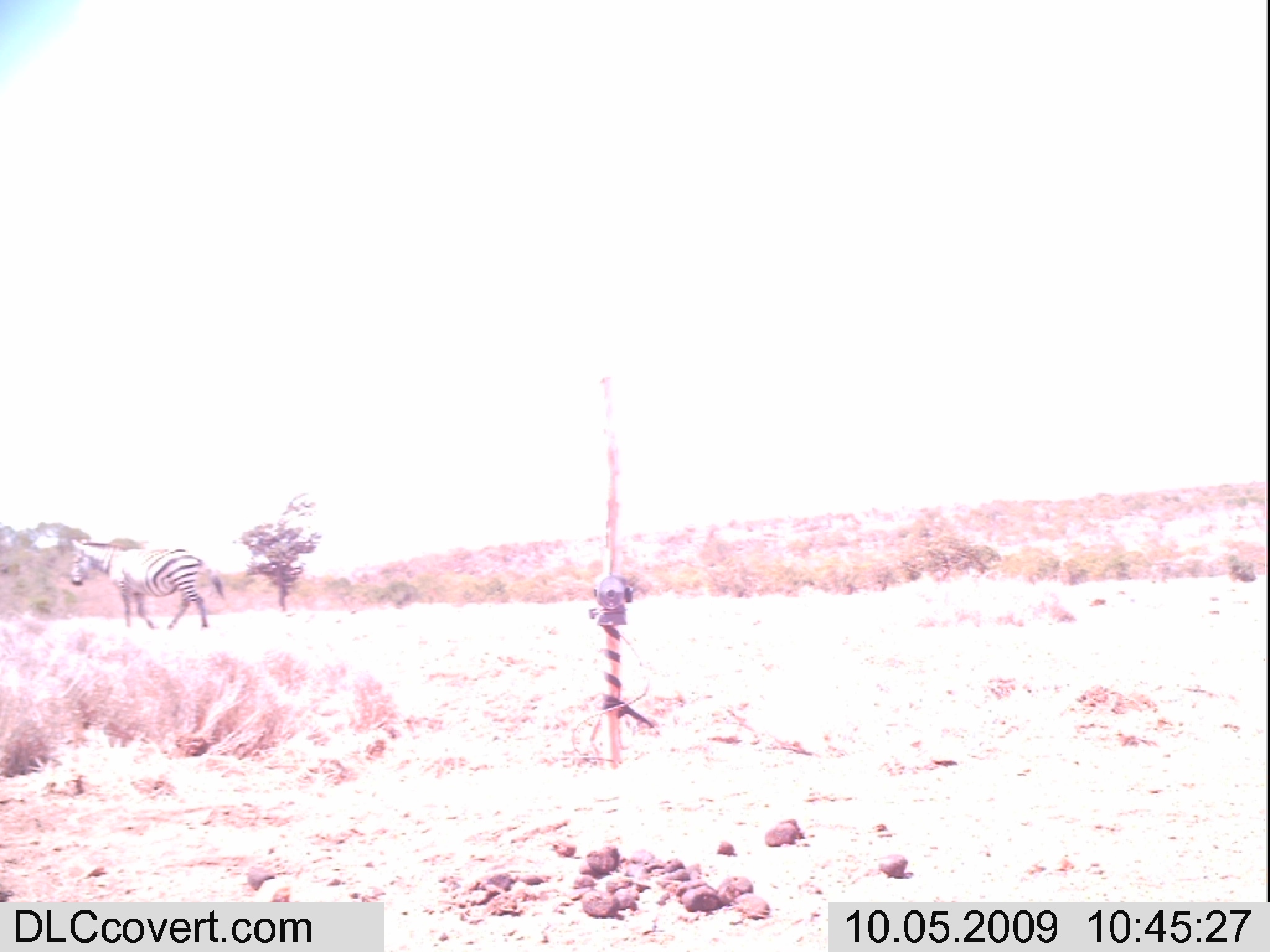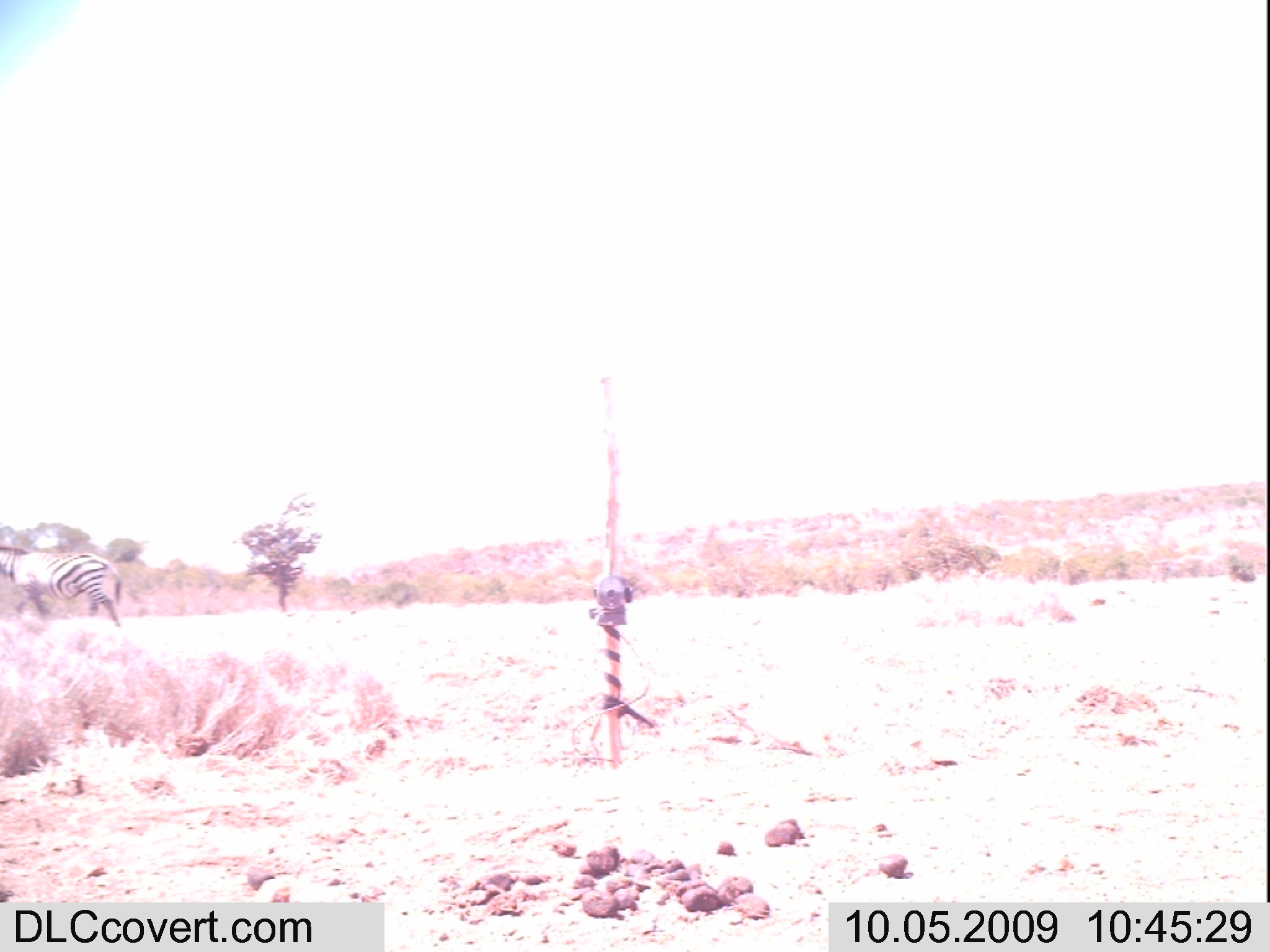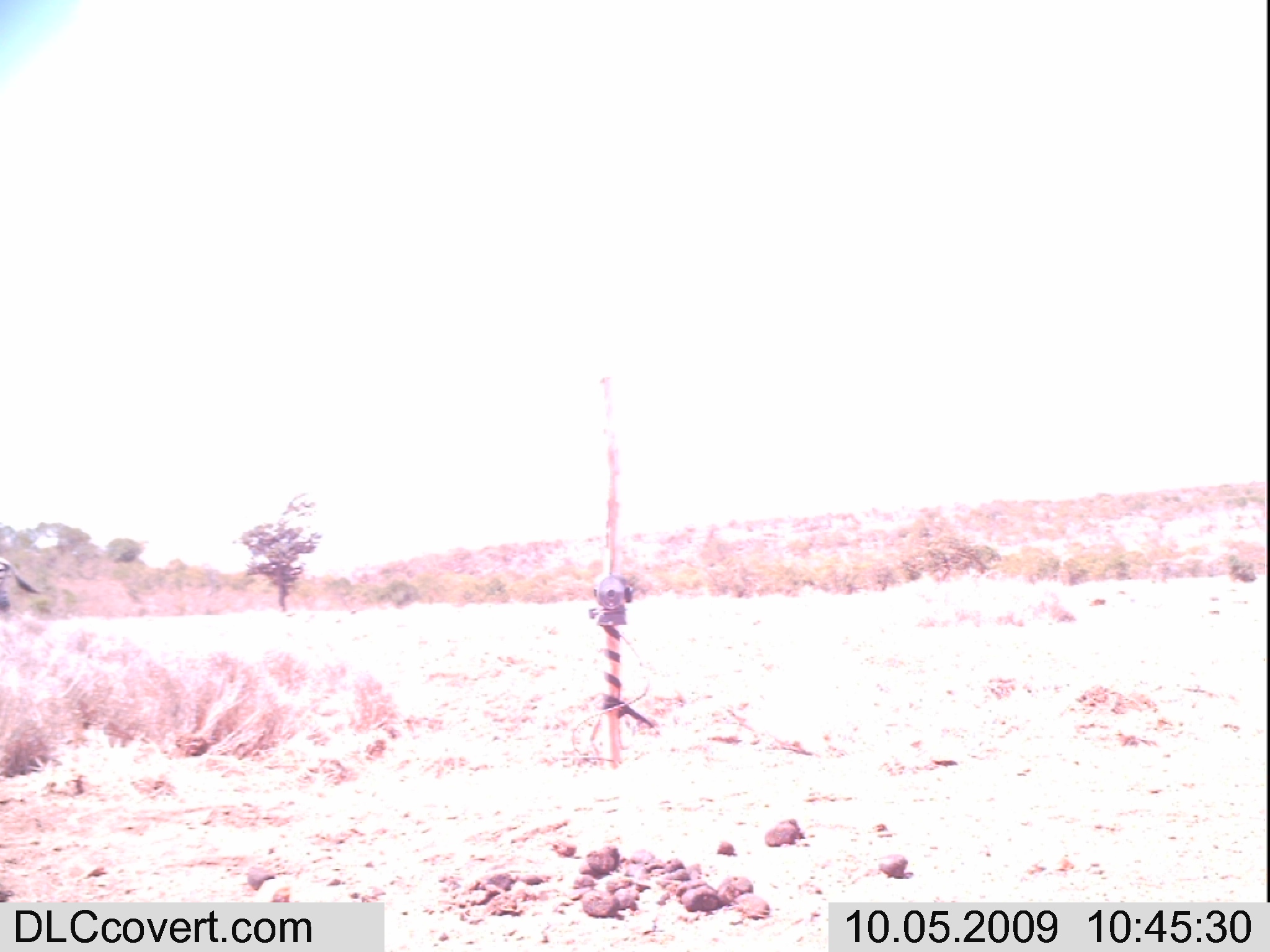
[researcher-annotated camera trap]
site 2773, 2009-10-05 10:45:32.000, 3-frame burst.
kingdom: Animalia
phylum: Chordata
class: Mammalia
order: Perissodactyla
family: Equidae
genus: Equus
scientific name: Equus quagga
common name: plains zebra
Equus quagga (plains zebra), count 1.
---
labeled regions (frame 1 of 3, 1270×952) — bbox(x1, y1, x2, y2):
equus quagga: bbox(71, 537, 223, 631)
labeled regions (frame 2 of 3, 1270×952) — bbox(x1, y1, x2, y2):
equus quagga: bbox(0, 540, 126, 628)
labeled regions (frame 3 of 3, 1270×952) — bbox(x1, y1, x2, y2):
equus quagga: bbox(0, 558, 43, 623)